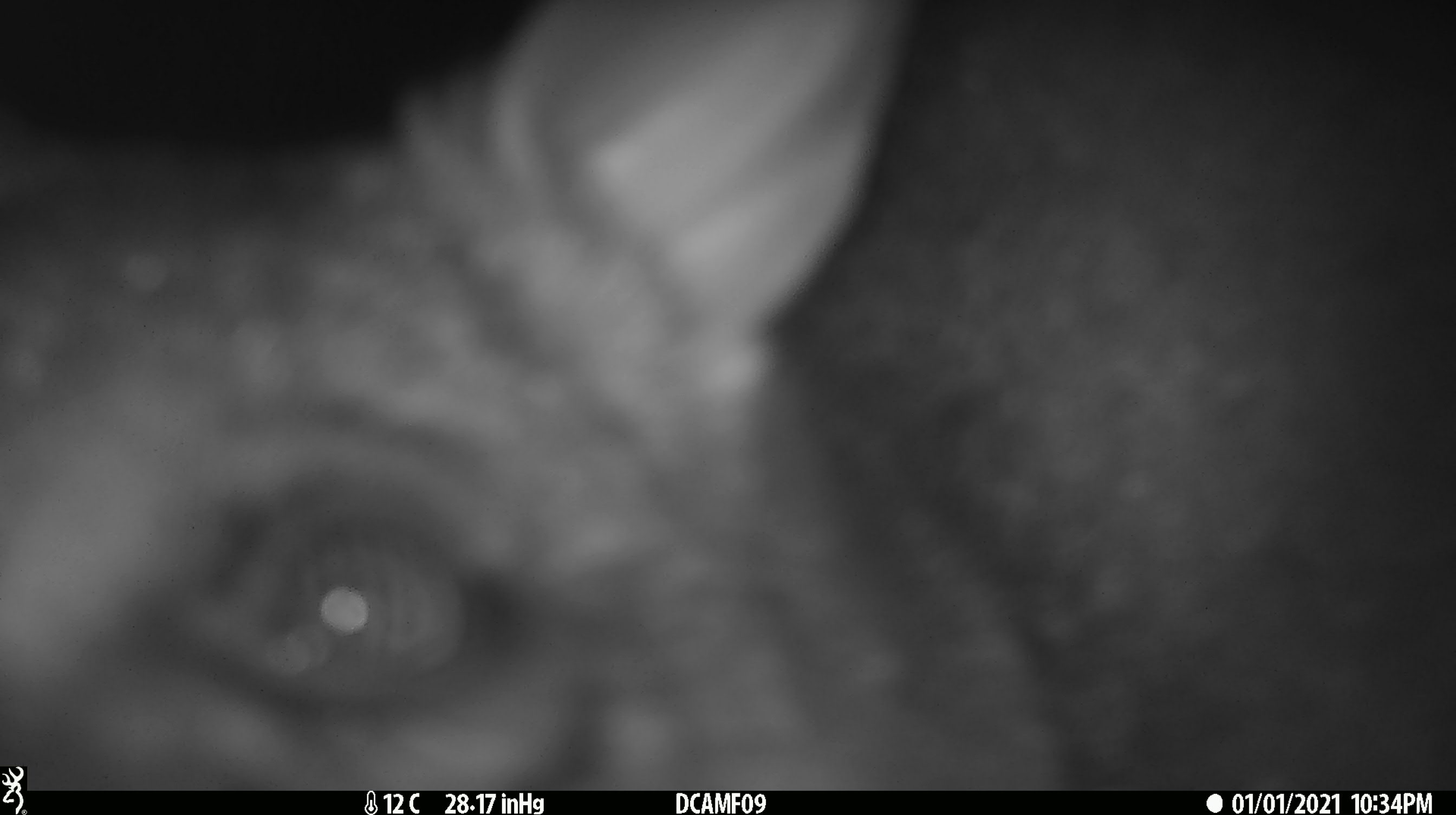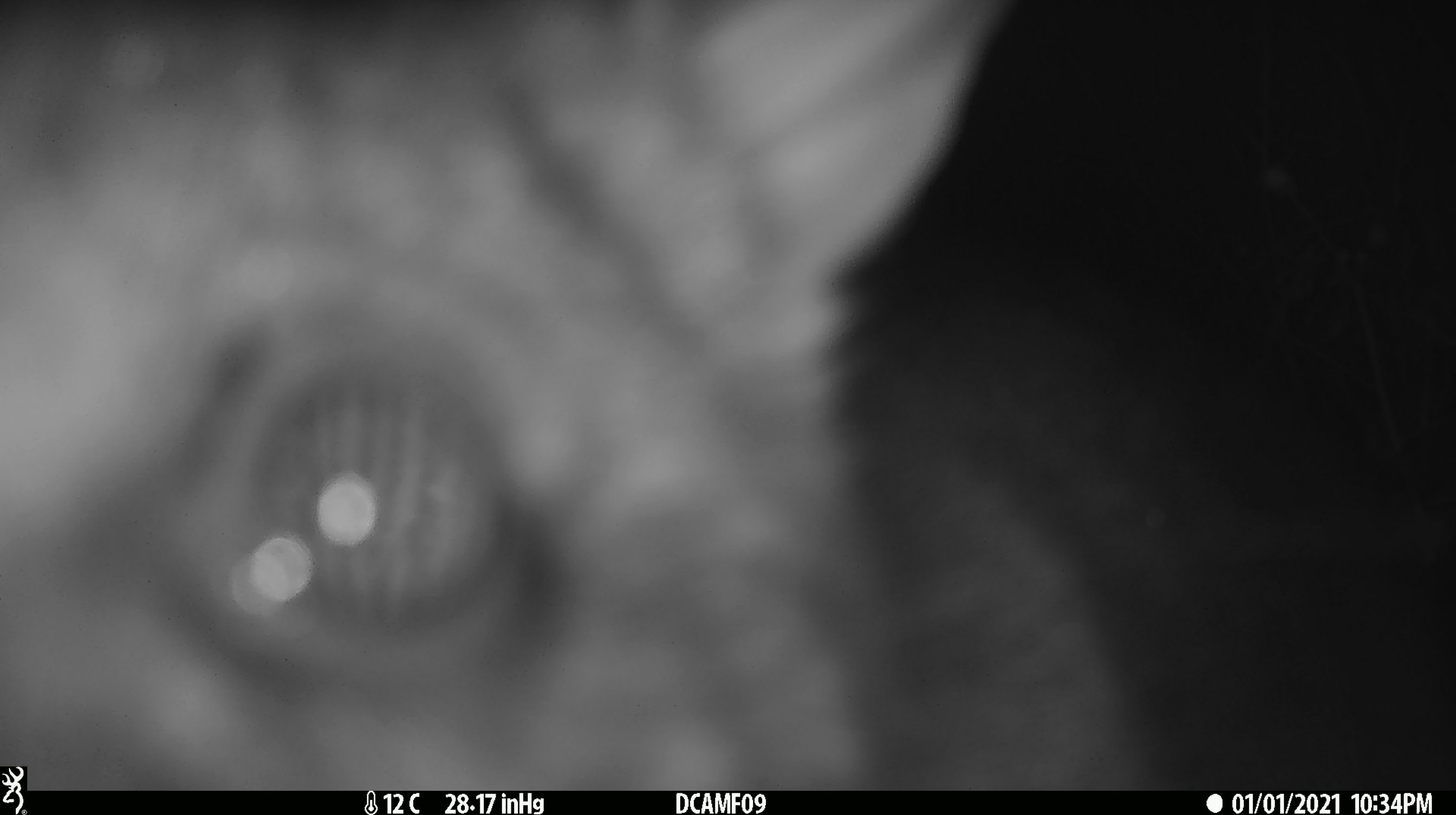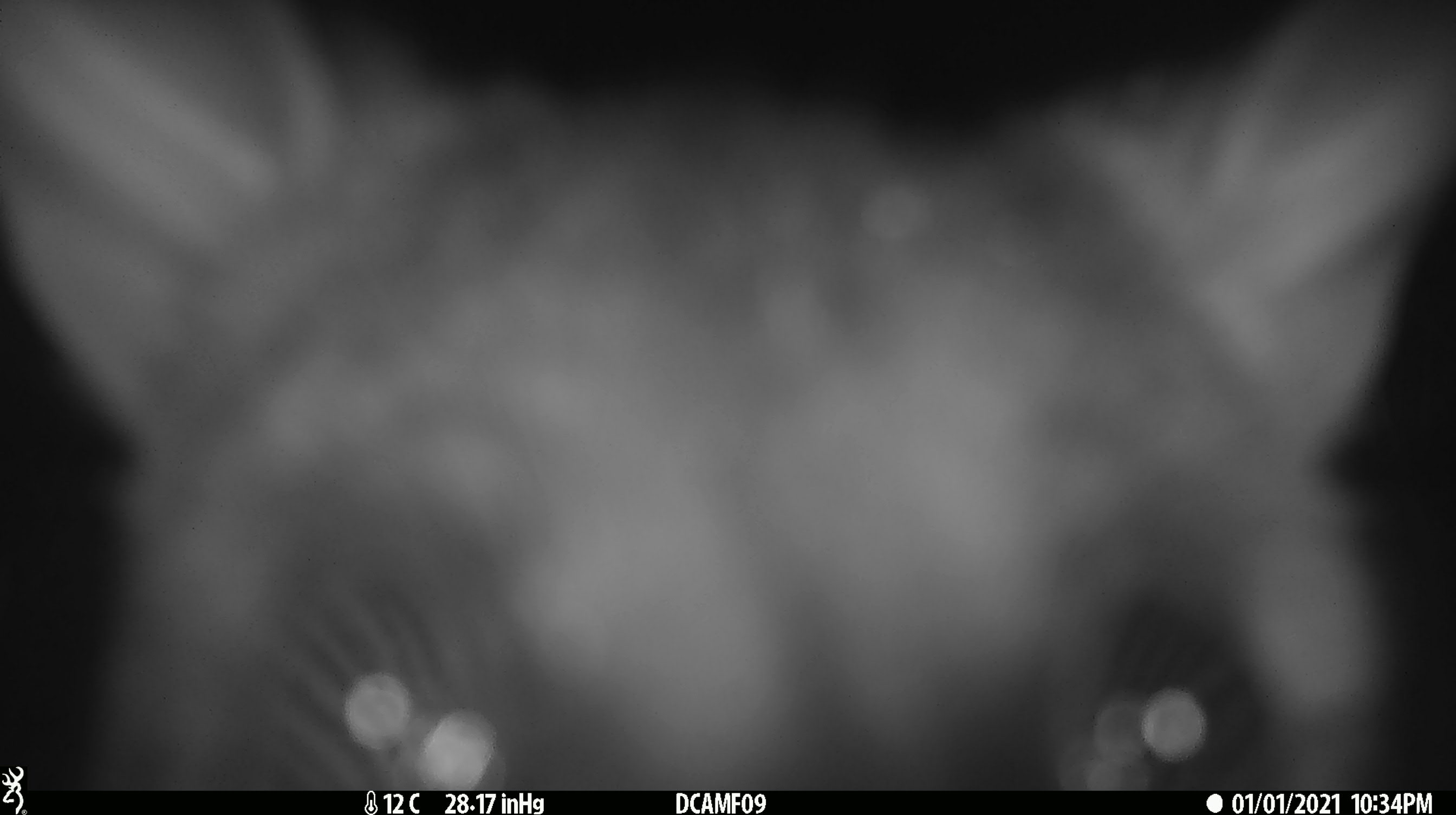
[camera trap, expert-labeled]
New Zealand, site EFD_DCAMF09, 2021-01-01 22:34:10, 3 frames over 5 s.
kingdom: Animalia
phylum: Chordata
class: Mammalia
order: Diprotodontia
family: Phalangeridae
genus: Trichosurus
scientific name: Trichosurus vulpecula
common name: common brushtail possum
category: possum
Possum (common brushtail possum) (Trichosurus vulpecula).